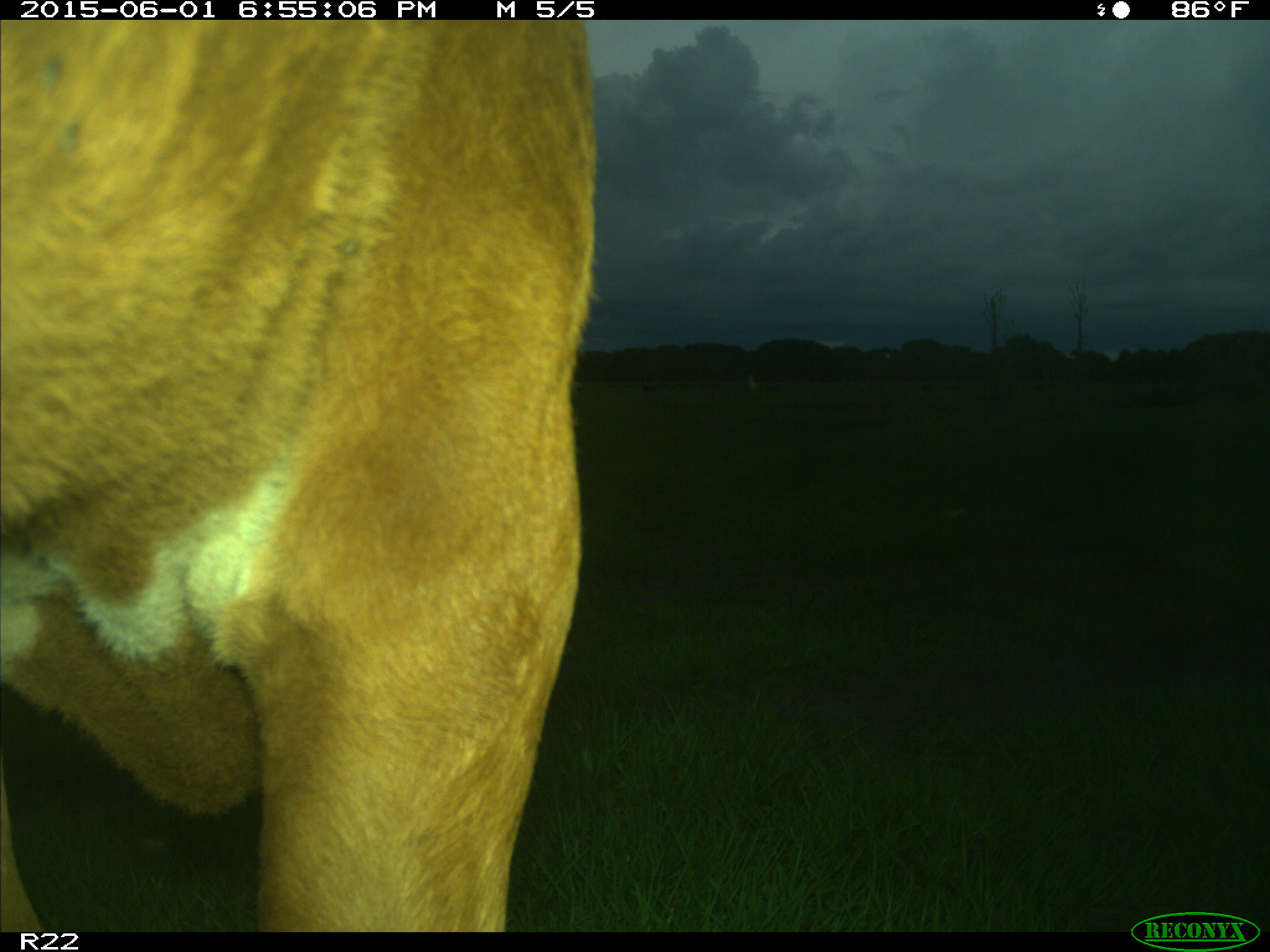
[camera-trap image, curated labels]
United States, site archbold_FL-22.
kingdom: Animalia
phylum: Chordata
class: Mammalia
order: Artiodactyla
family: Bovidae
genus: Bos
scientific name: Bos taurus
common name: domestic cow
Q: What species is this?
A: Bos taurus (domestic cow).